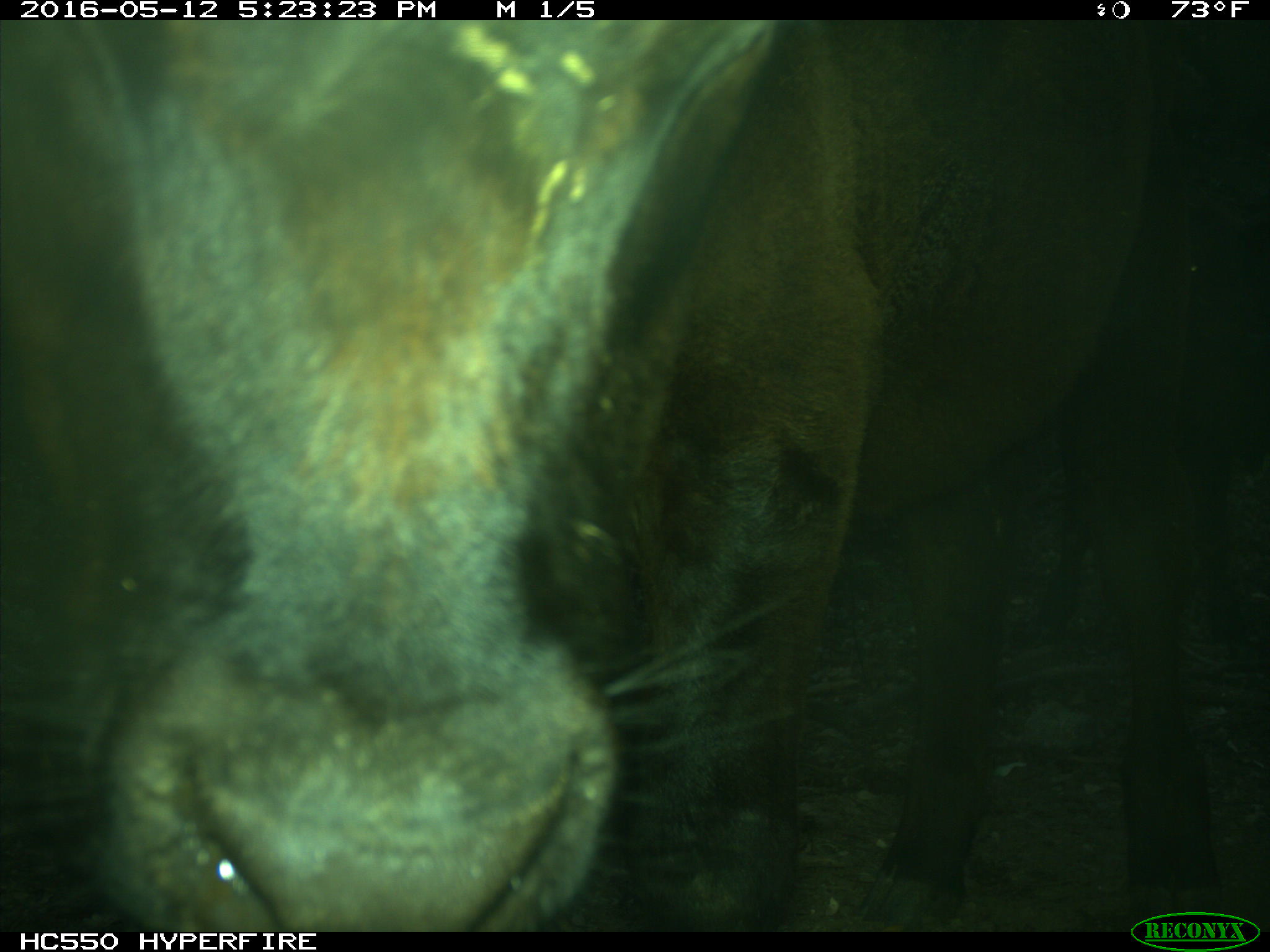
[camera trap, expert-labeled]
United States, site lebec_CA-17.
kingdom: Animalia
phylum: Chordata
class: Mammalia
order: Artiodactyla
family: Bovidae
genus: Bos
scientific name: Bos taurus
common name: domestic cow